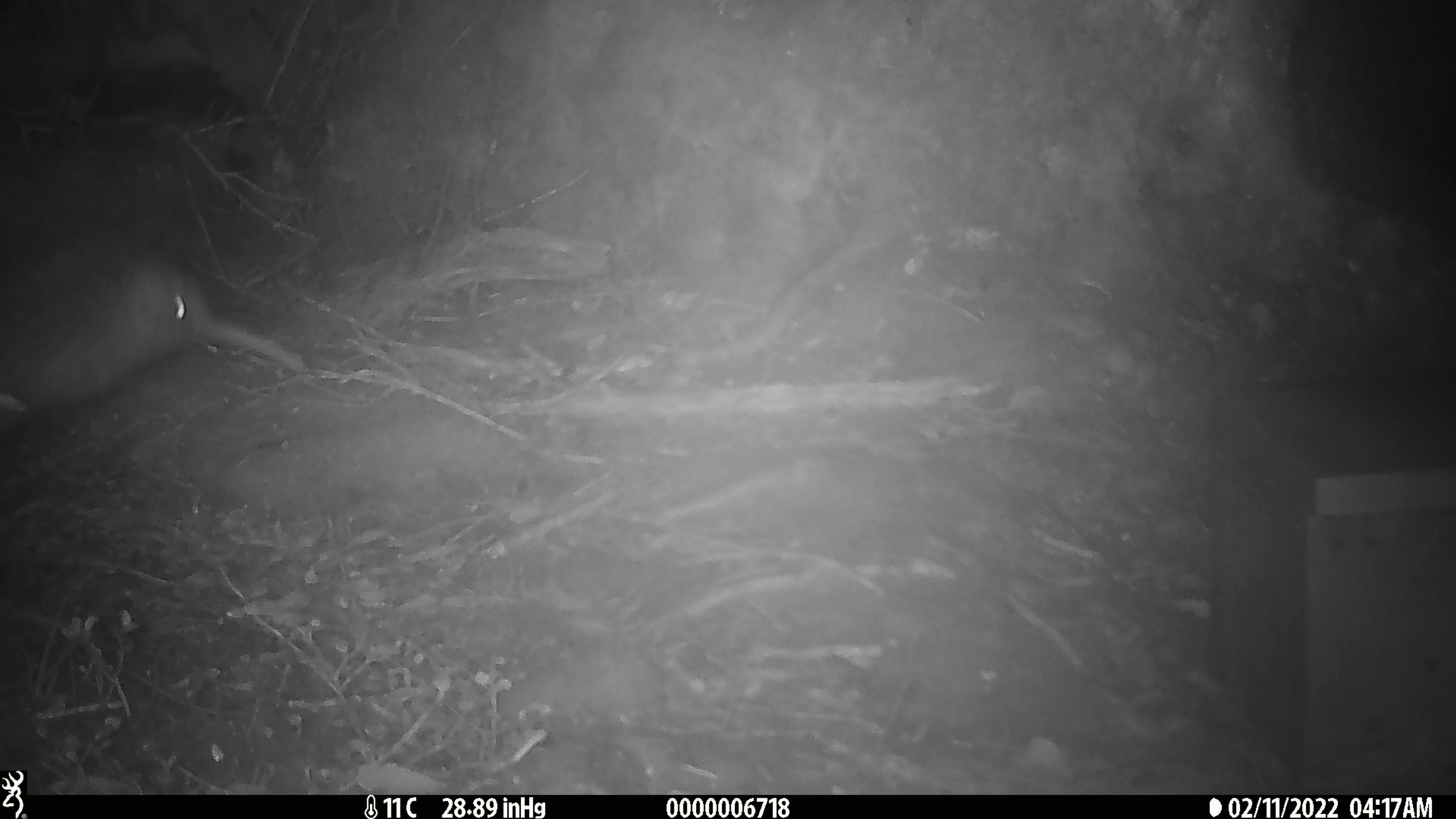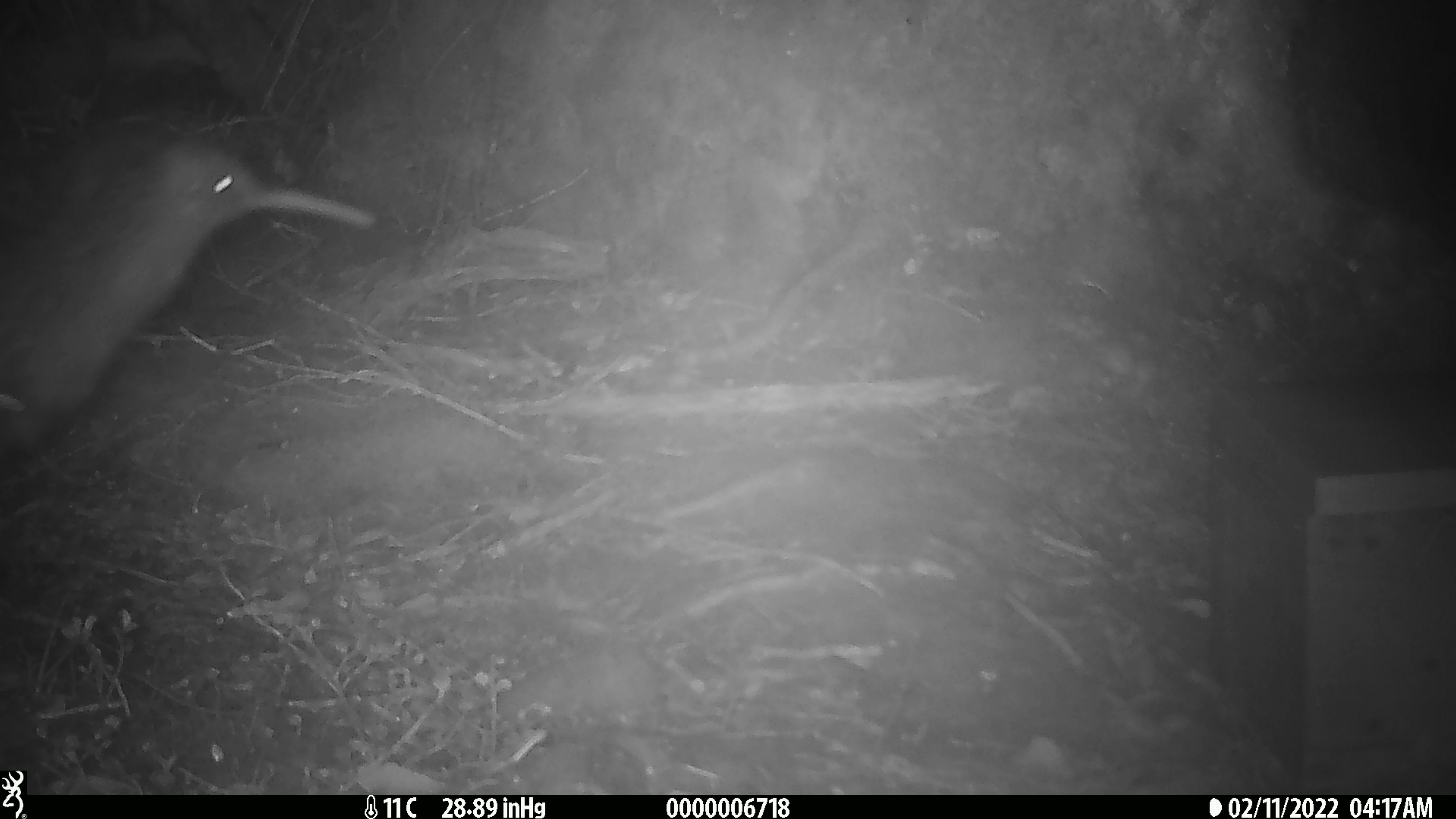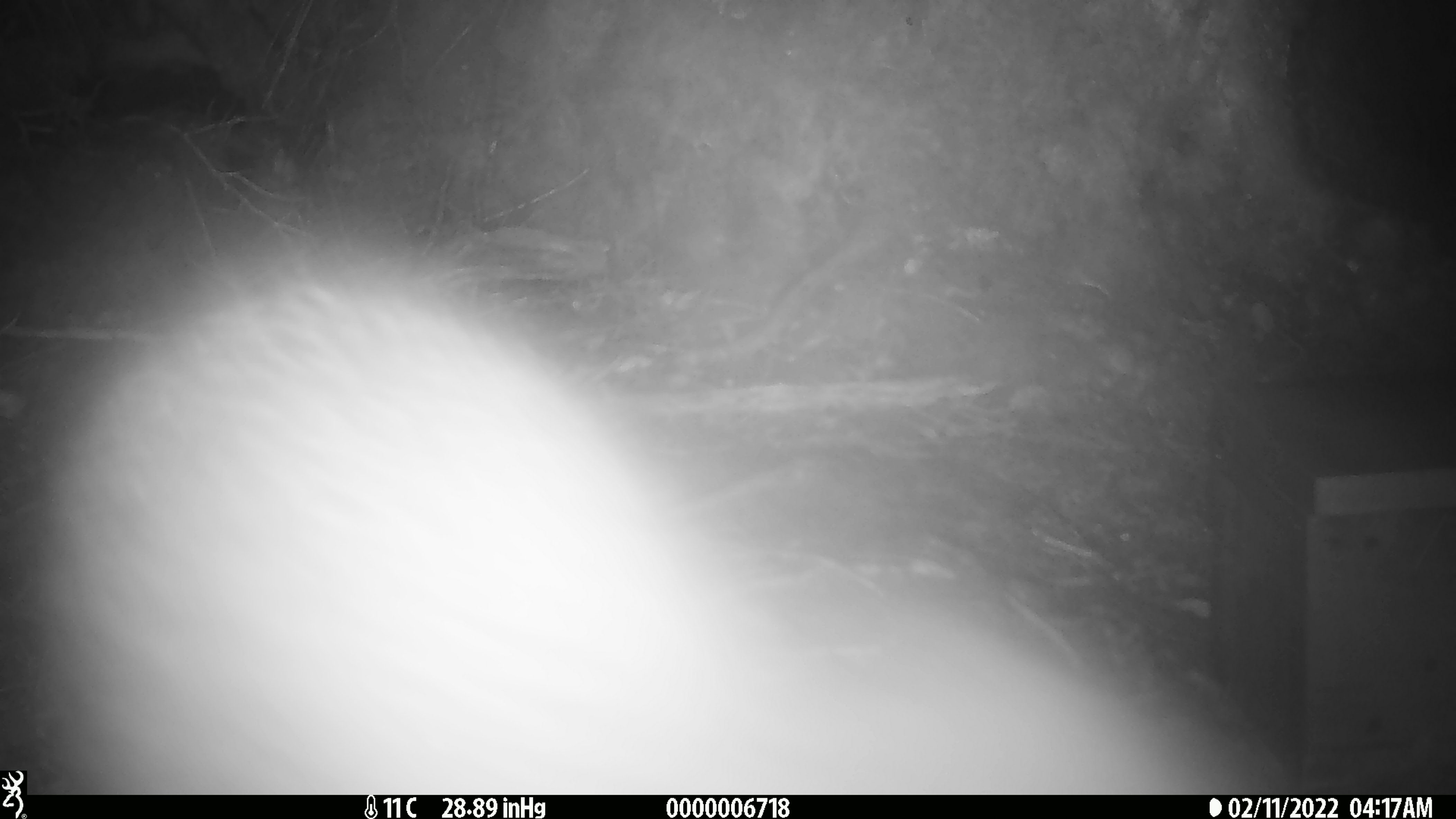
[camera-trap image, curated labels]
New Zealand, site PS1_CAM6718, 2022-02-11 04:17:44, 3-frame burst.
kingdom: Animalia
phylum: Chordata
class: Aves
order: Apterygiformes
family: Apterygidae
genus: Apteryx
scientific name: Apteryx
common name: kiwi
Kiwi (Apteryx).